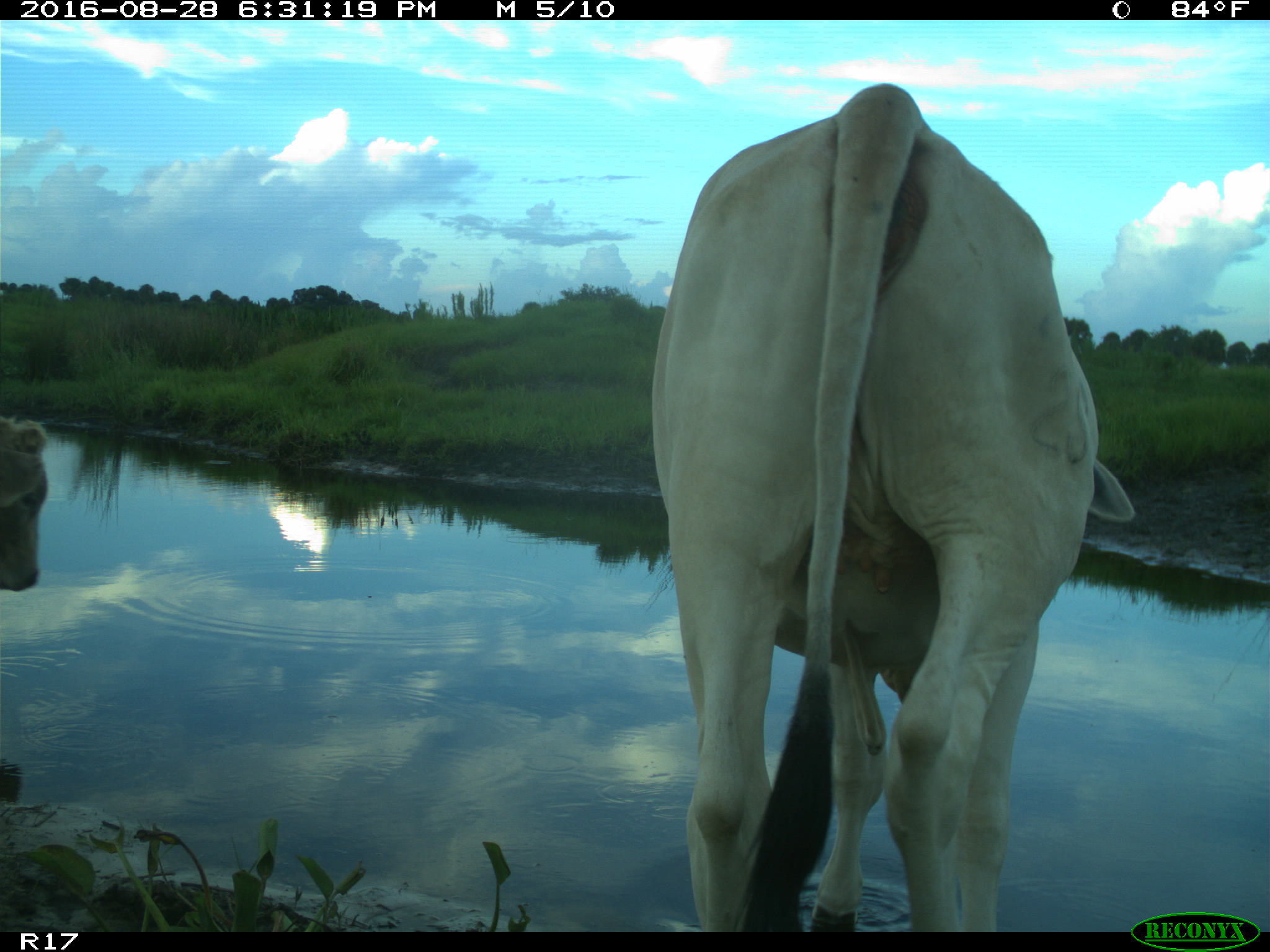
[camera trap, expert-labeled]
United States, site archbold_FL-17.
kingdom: Animalia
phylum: Chordata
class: Mammalia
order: Artiodactyla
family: Bovidae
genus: Bos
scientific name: Bos taurus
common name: domestic cow